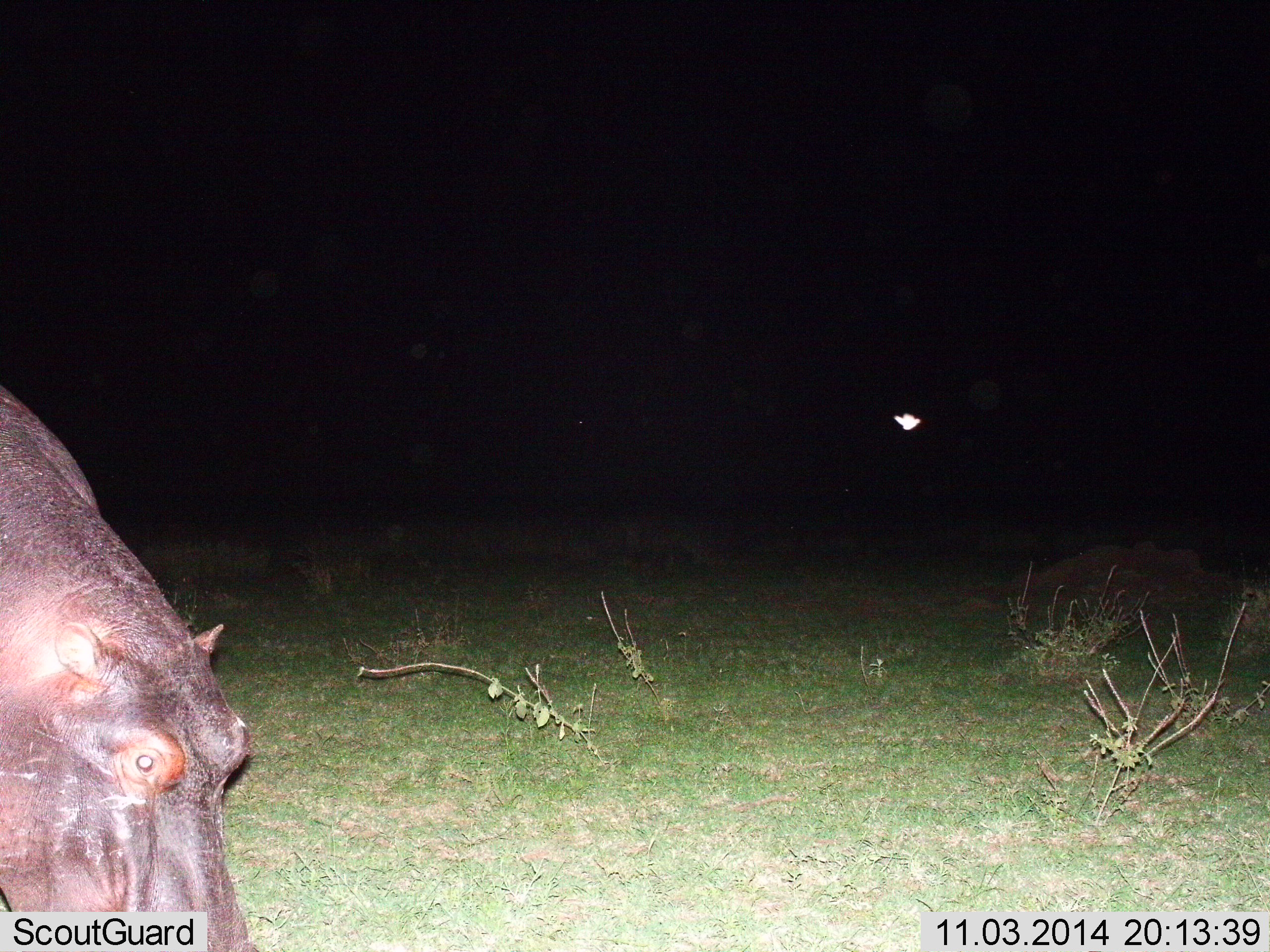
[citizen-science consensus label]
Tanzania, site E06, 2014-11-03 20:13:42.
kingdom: Animalia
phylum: Chordata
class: Mammalia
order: Artiodactyla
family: Hippopotamidae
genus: Hippopotamus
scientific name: Hippopotamus amphibius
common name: hippopotamus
Hippopotamus (Hippopotamus amphibius), count 1. Behavior (volunteer vote fractions): standing 50%, resting 0%, moving 0%, interacting 0%. Young present (vote fraction): 0%. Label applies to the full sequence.